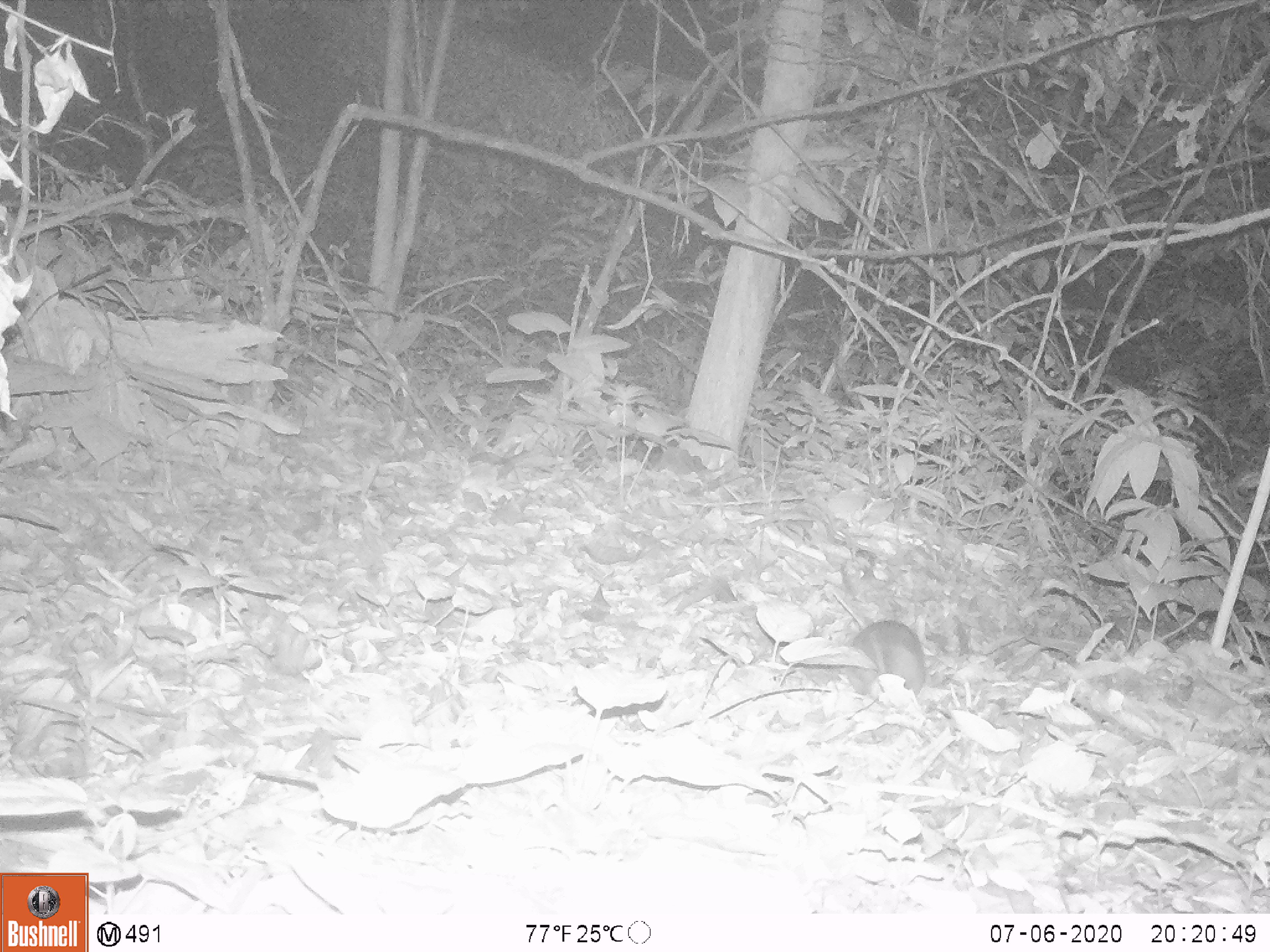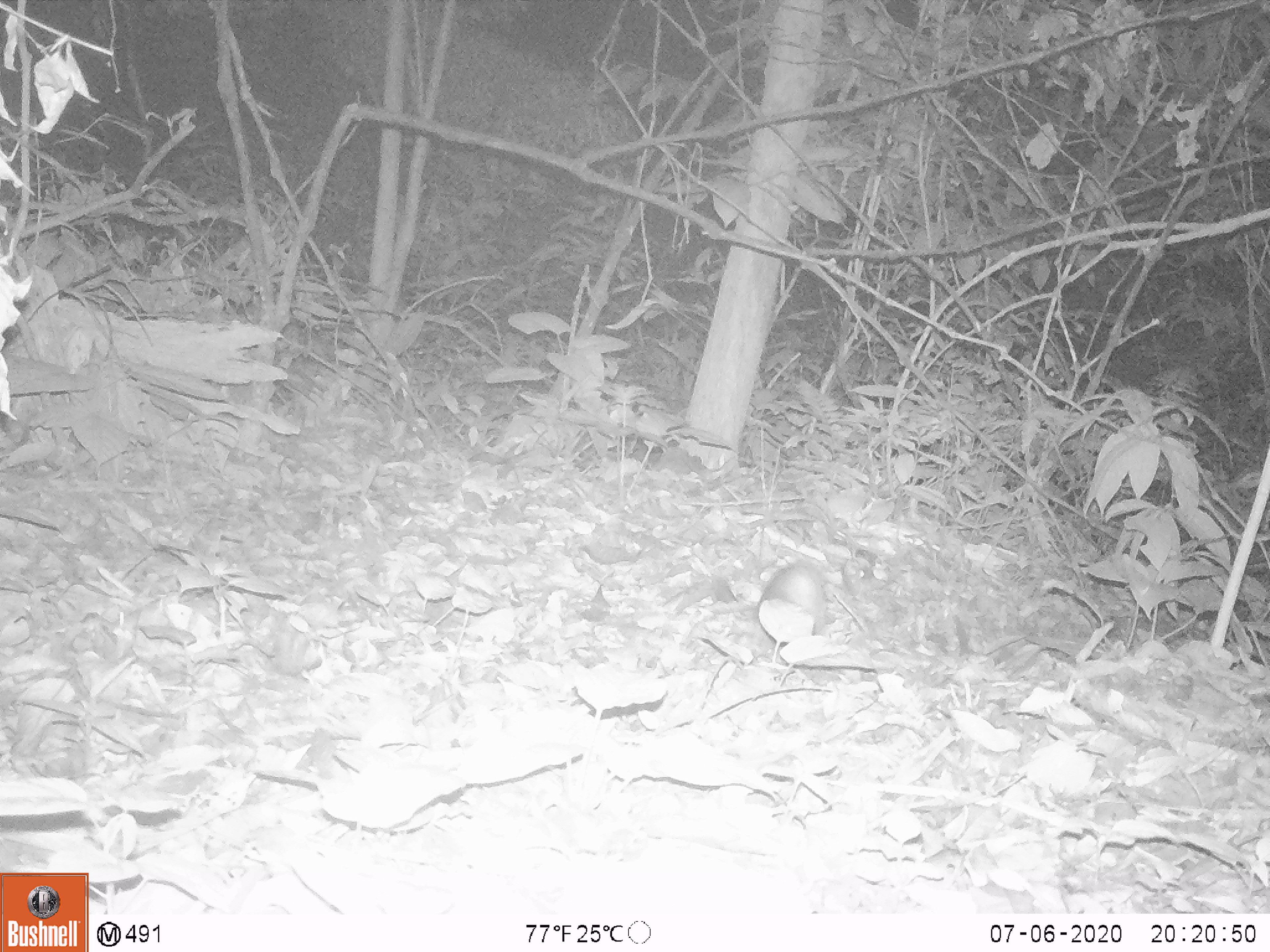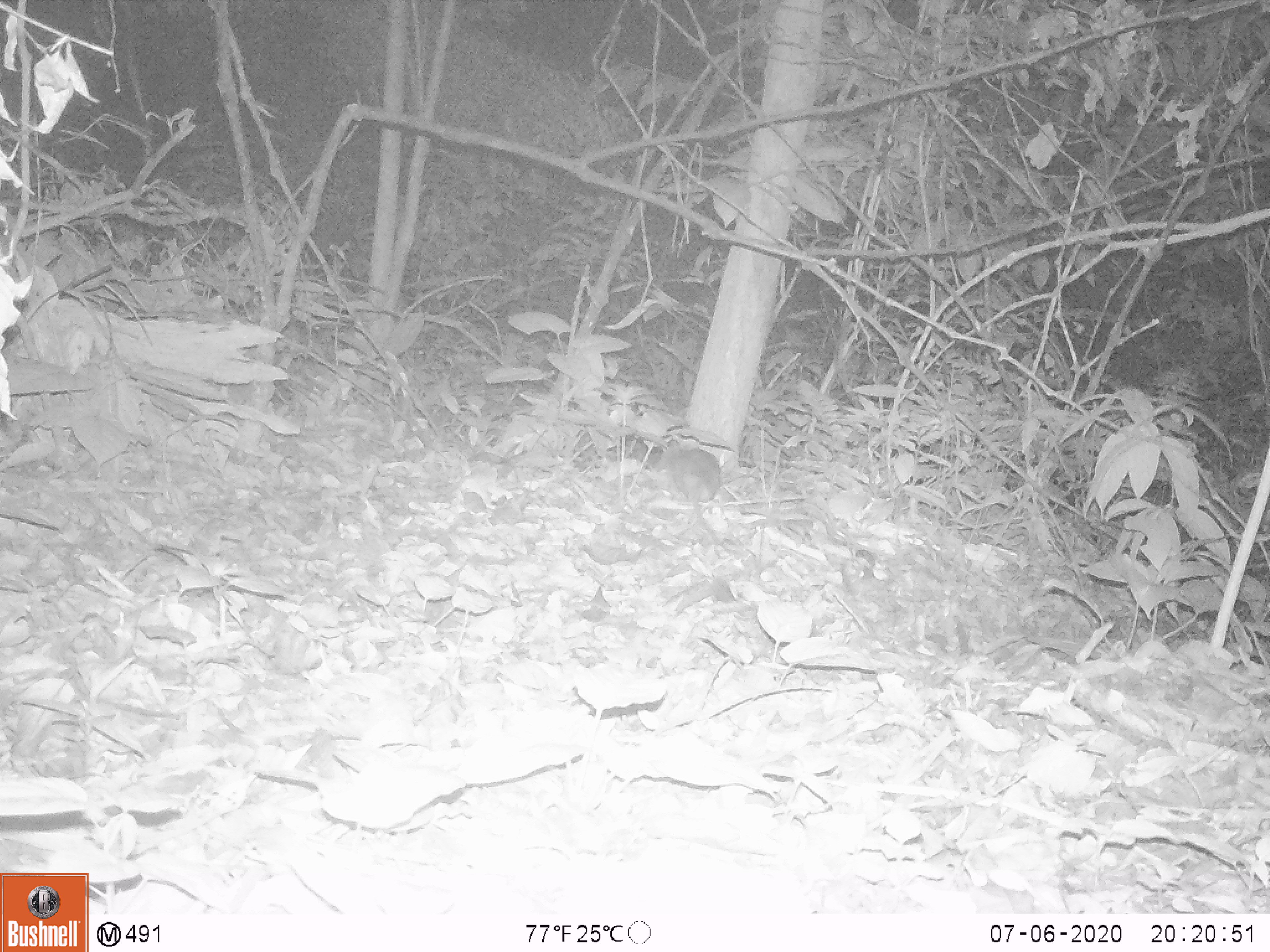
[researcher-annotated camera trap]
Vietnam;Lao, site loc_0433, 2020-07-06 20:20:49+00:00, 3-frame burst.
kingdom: Animalia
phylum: Chordata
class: Mammalia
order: Rodentia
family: Muridae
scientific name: Muridae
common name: old-world mice and rats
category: unidentified murid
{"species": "unidentified murid (old-world mice and rats) (Muridae)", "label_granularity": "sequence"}